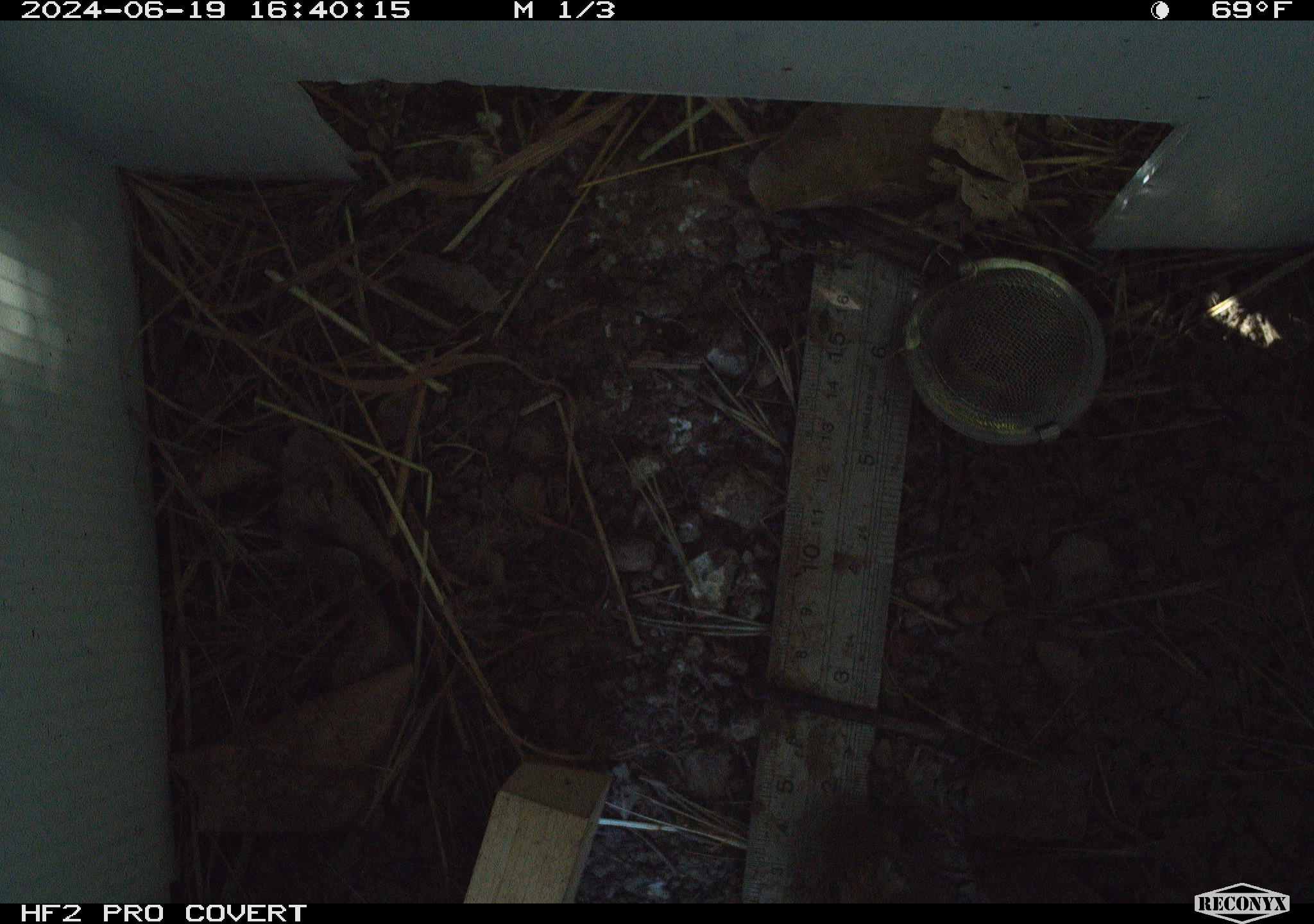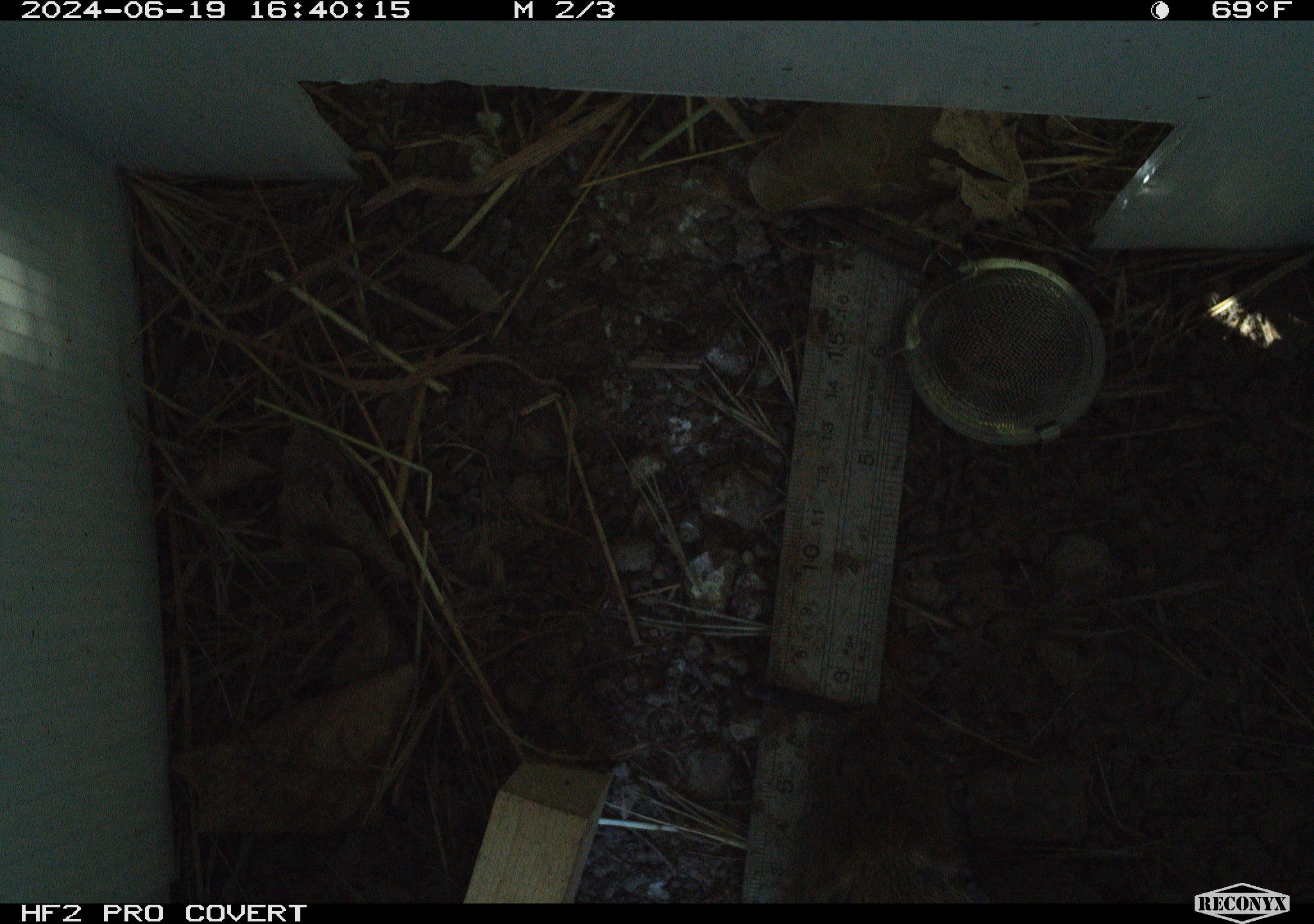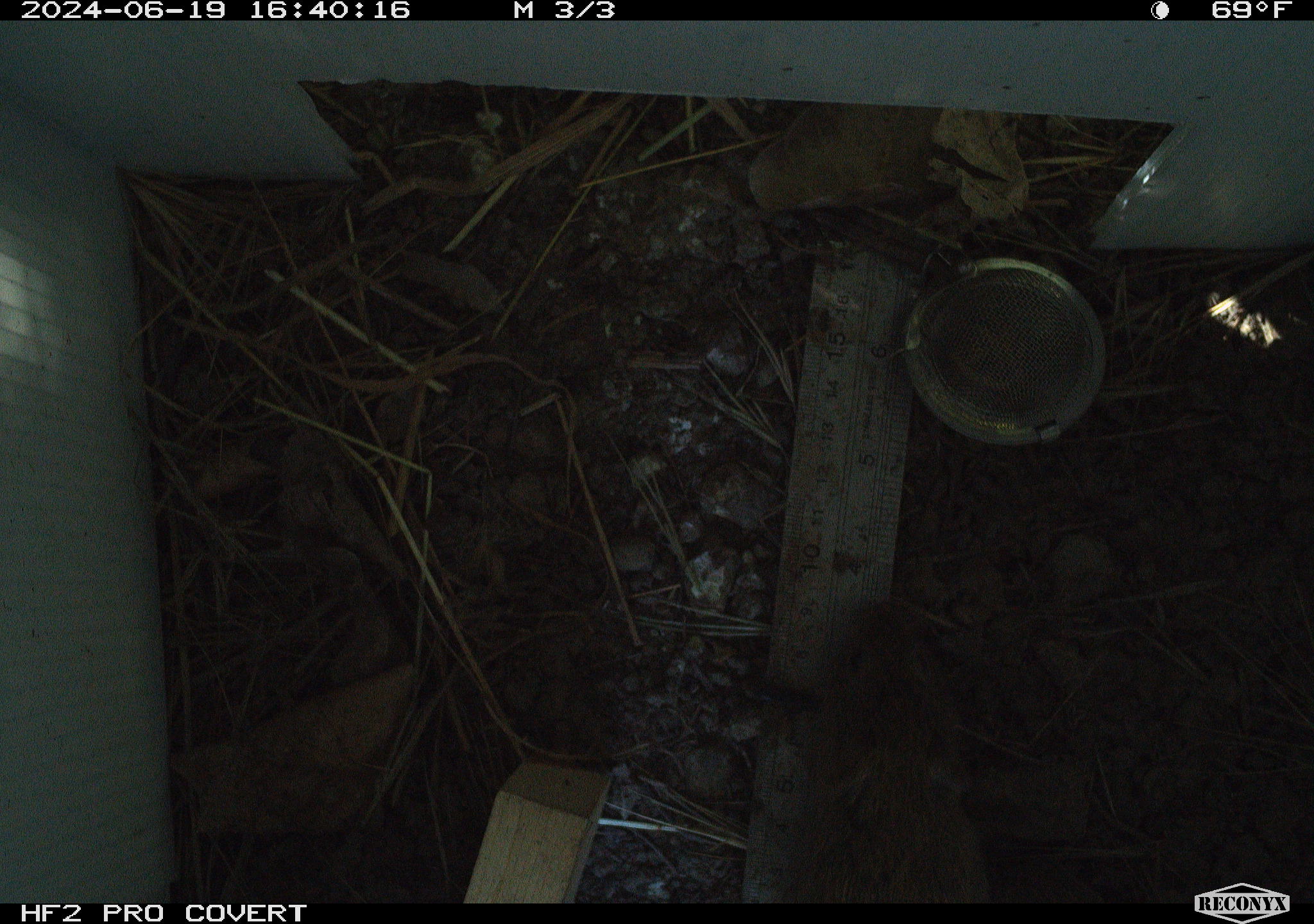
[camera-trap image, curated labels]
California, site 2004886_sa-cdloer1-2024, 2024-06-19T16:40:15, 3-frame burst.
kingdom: Animalia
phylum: Chordata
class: Mammalia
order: Rodentia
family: Cricetidae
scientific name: Arvicolinae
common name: voles, lemmings, and muskrats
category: arvicolinae subfamily